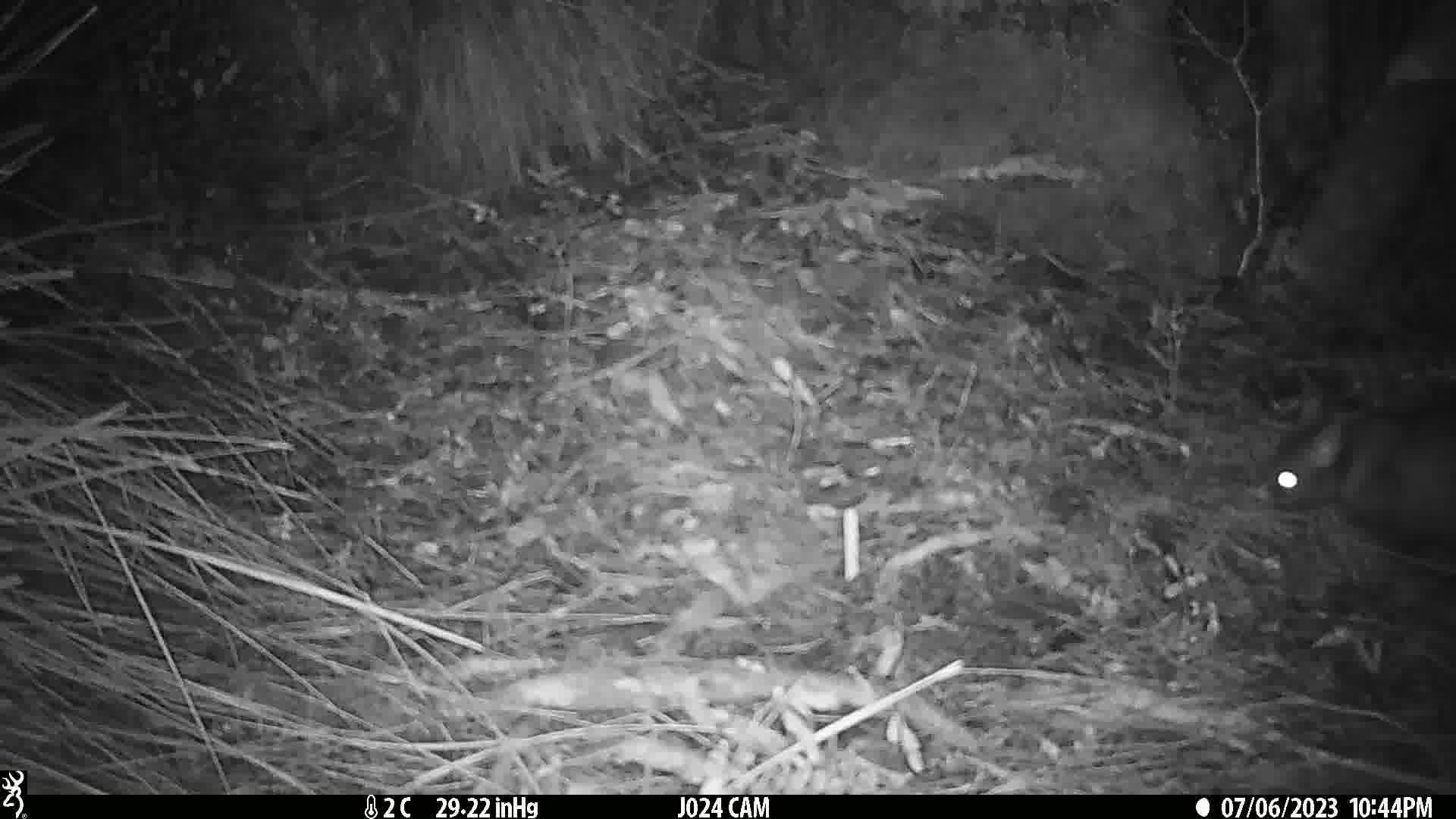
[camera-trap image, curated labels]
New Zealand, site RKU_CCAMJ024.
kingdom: Animalia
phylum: Chordata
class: Mammalia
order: Diprotodontia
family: Phalangeridae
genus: Trichosurus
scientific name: Trichosurus vulpecula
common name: common brushtail possum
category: possum